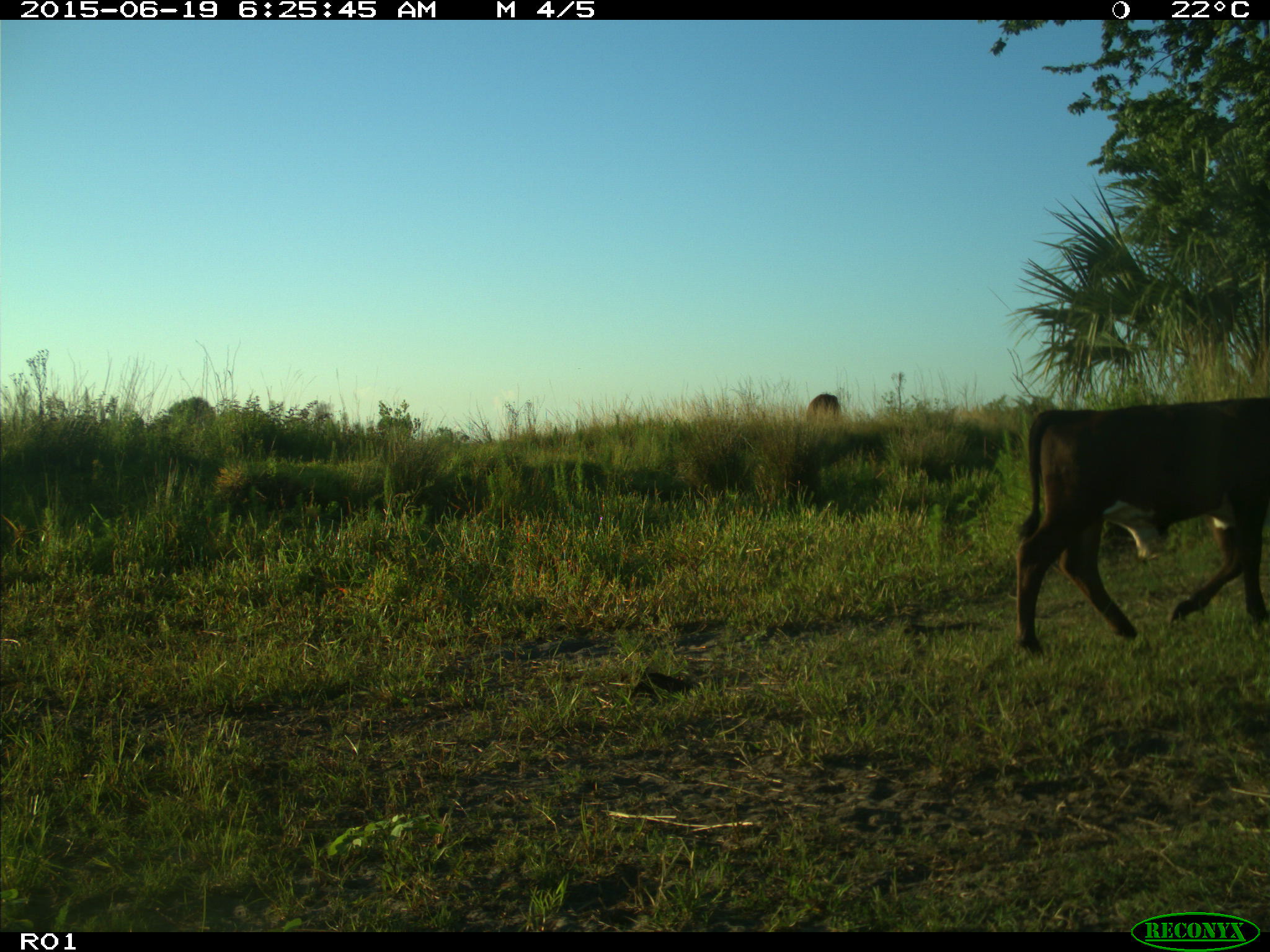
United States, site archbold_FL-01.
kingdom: Animalia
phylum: Chordata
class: Mammalia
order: Artiodactyla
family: Bovidae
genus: Bos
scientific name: Bos taurus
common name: domestic cow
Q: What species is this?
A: Bos taurus (domestic cow).